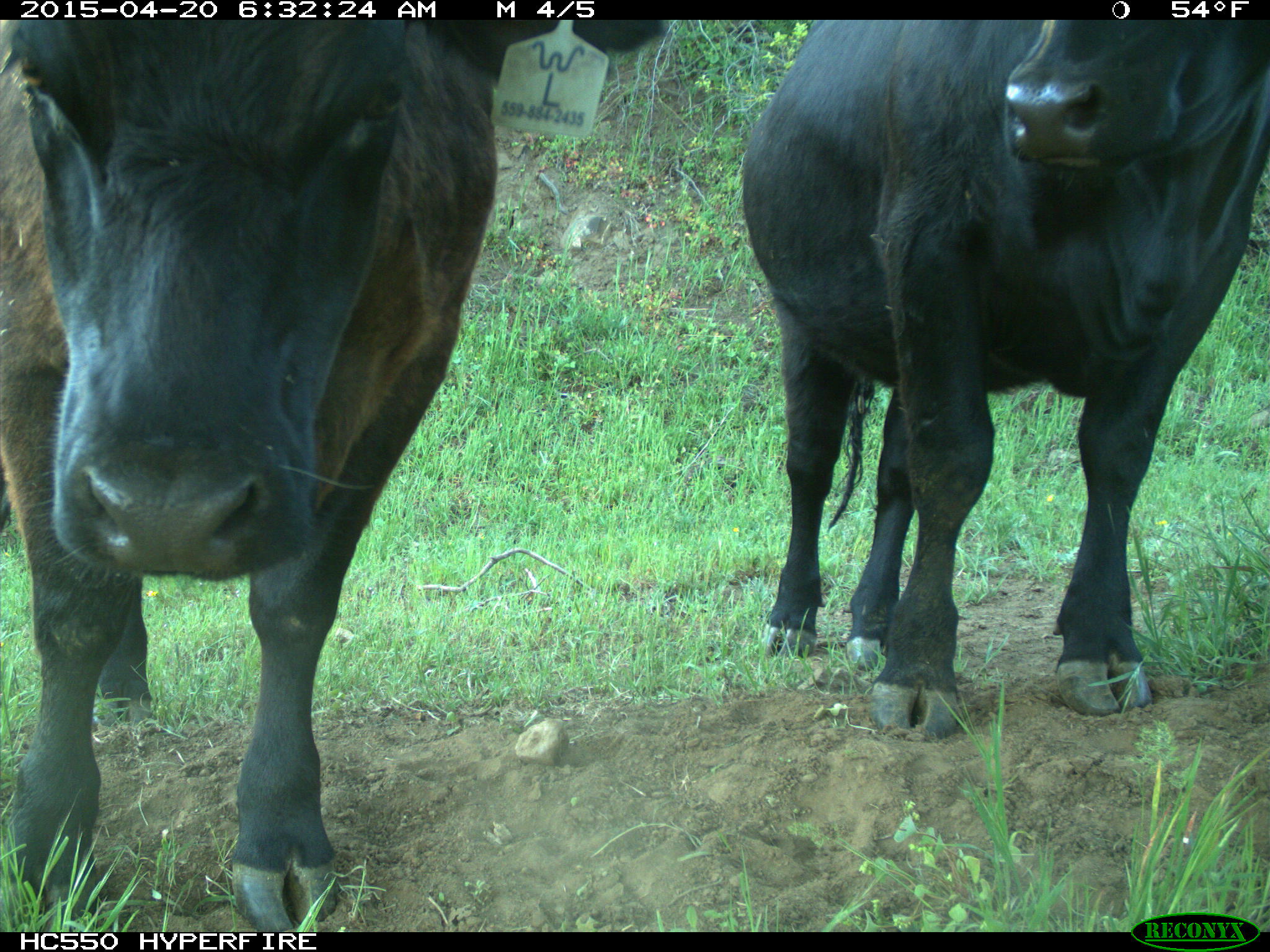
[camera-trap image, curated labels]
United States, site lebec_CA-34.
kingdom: Animalia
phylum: Chordata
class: Mammalia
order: Artiodactyla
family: Bovidae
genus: Bos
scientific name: Bos taurus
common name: domestic cow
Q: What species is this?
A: Bos taurus (domestic cow).